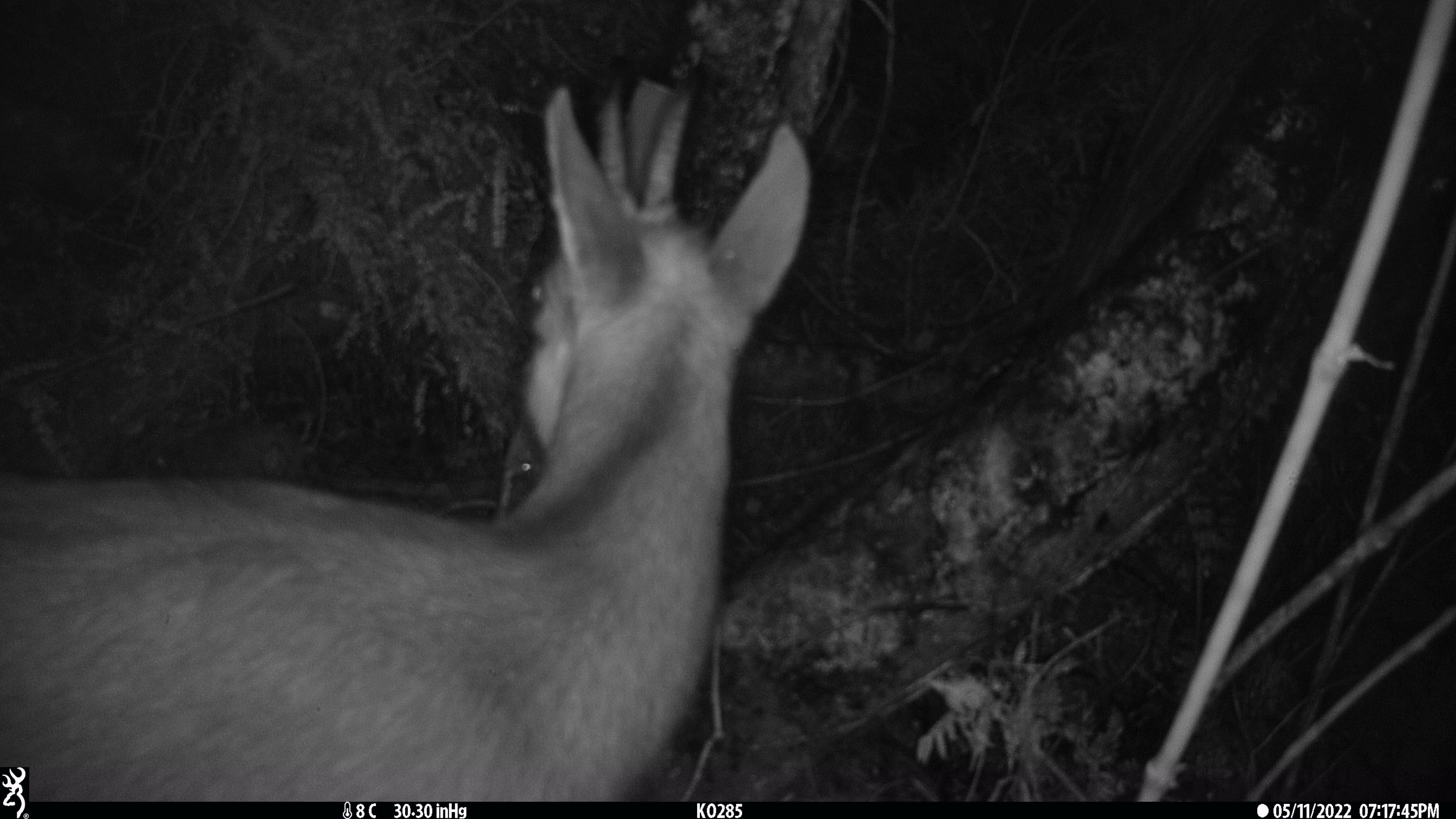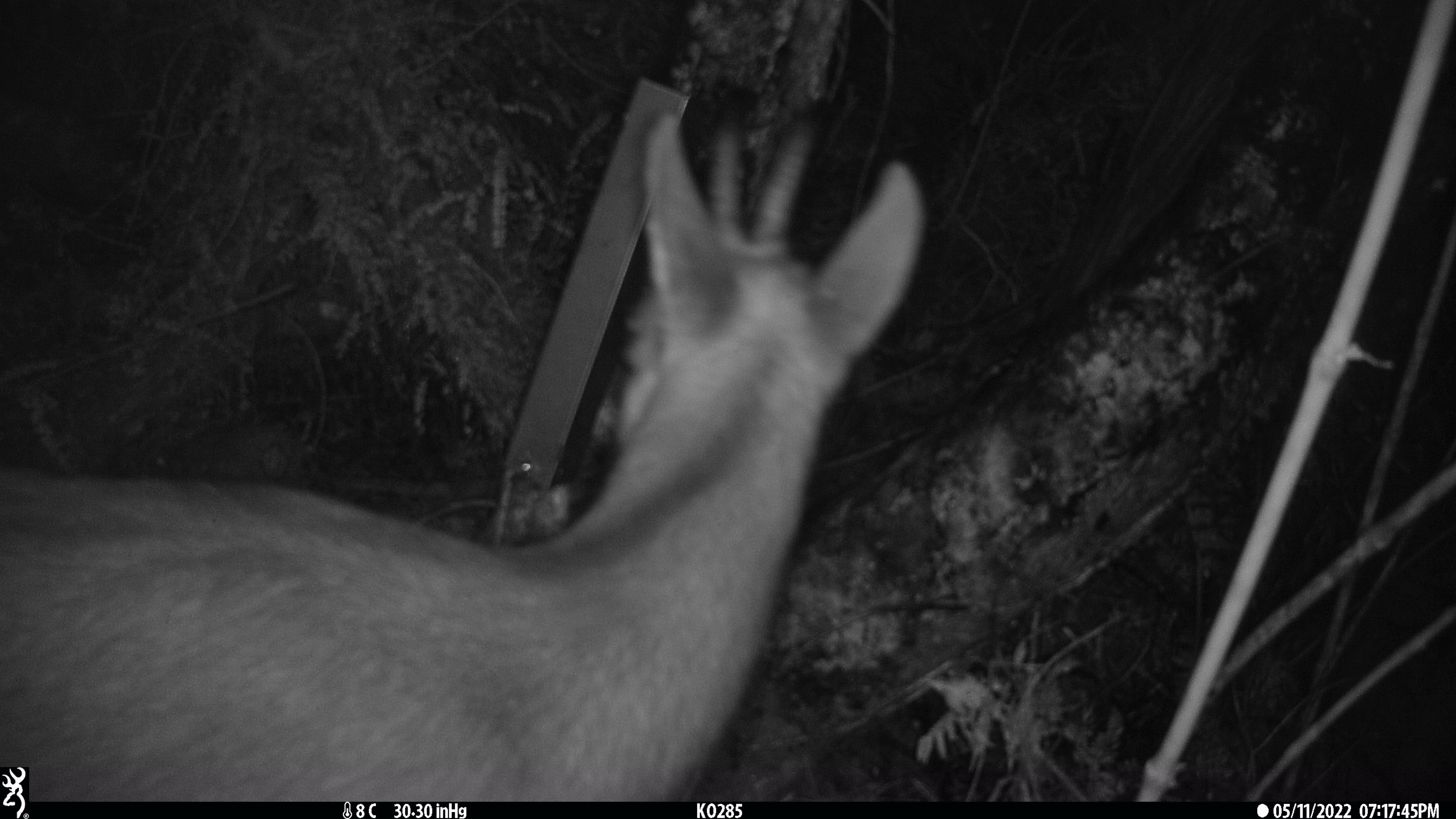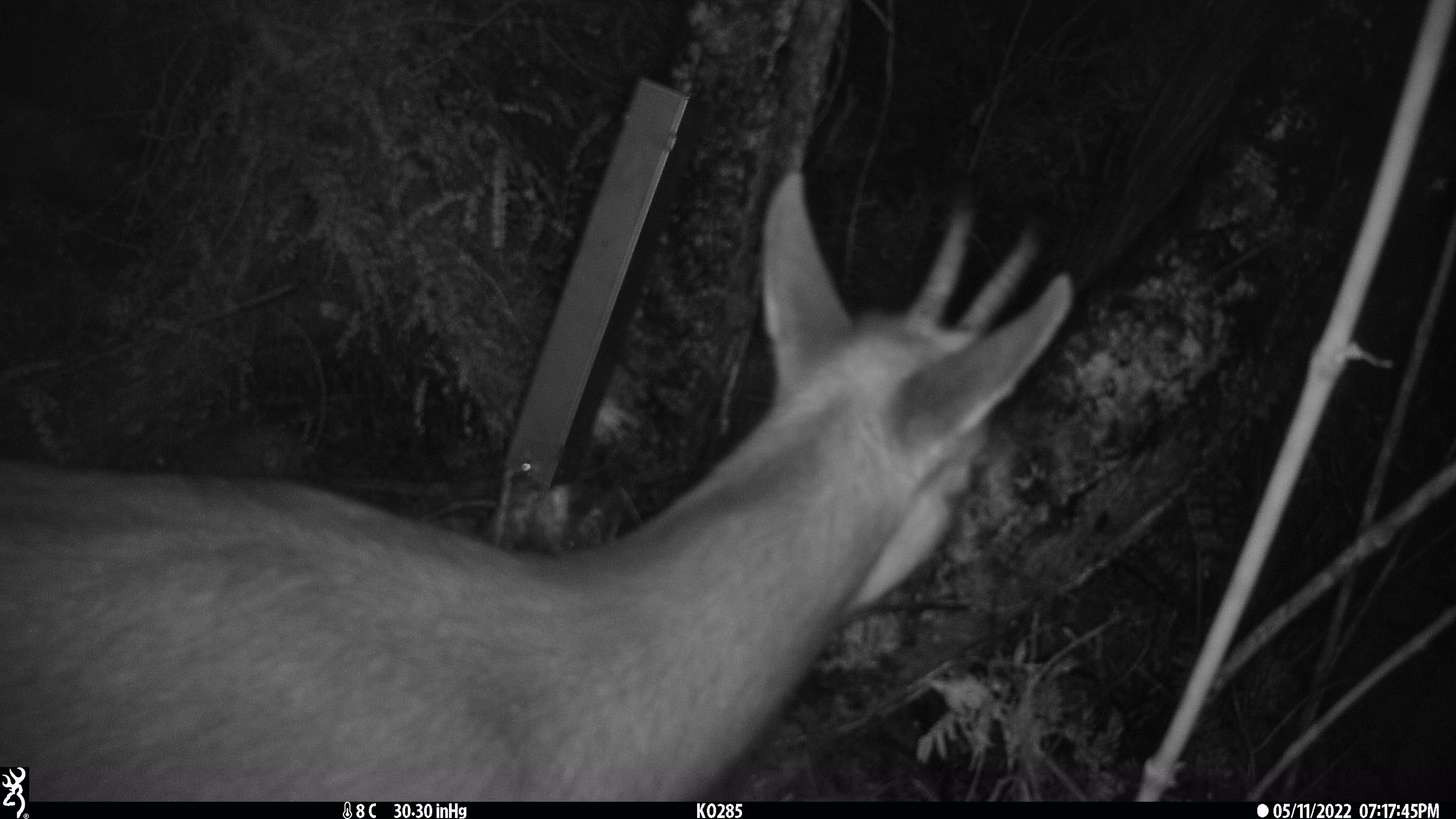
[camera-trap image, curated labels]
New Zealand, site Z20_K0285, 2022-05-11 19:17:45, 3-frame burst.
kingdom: Animalia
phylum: Chordata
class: Mammalia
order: Artiodactyla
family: Bovidae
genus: Rupicapra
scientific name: Rupicapra rupicapra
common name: alpine chamois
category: chamois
Chamois (alpine chamois) (Rupicapra rupicapra).